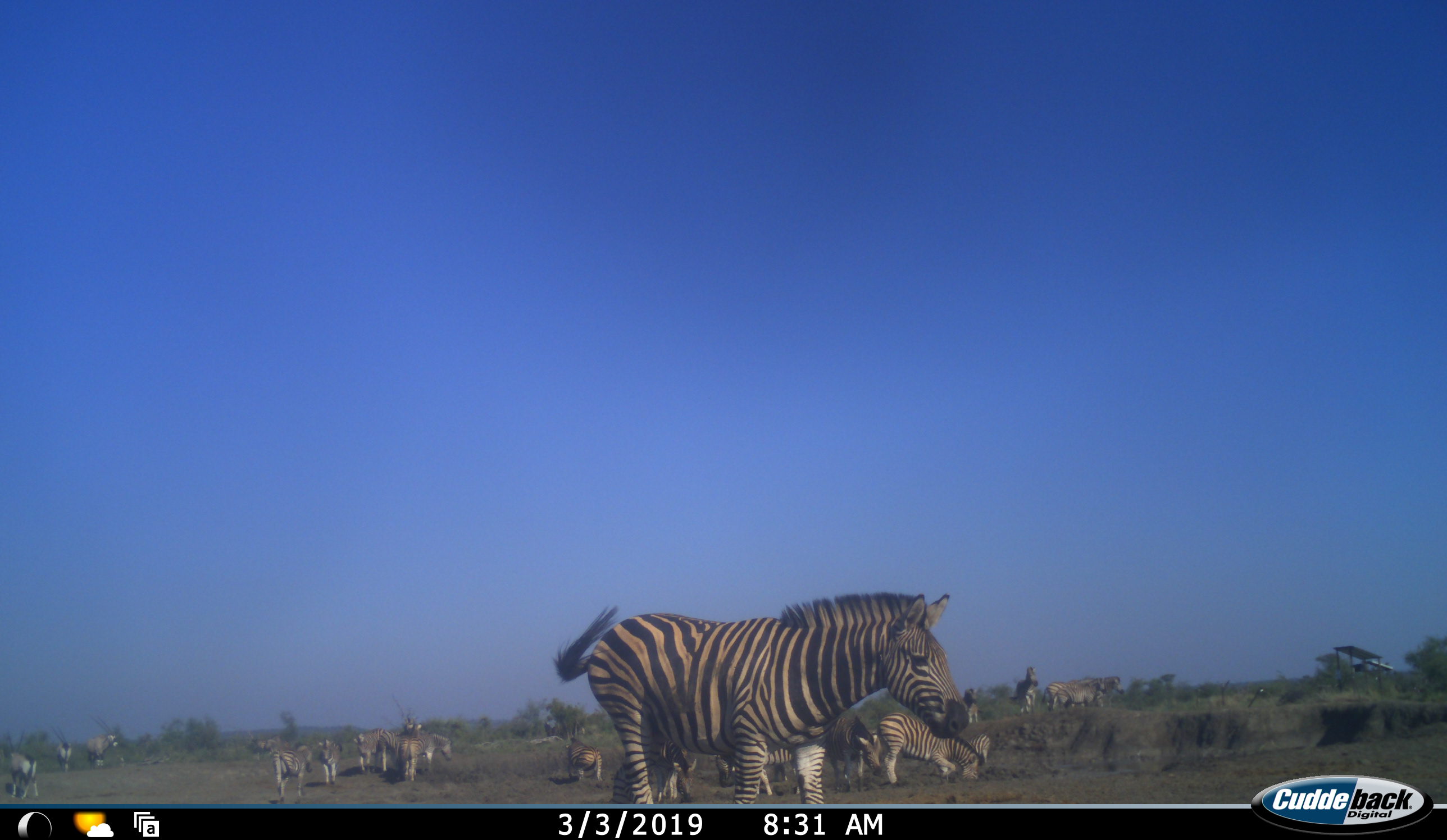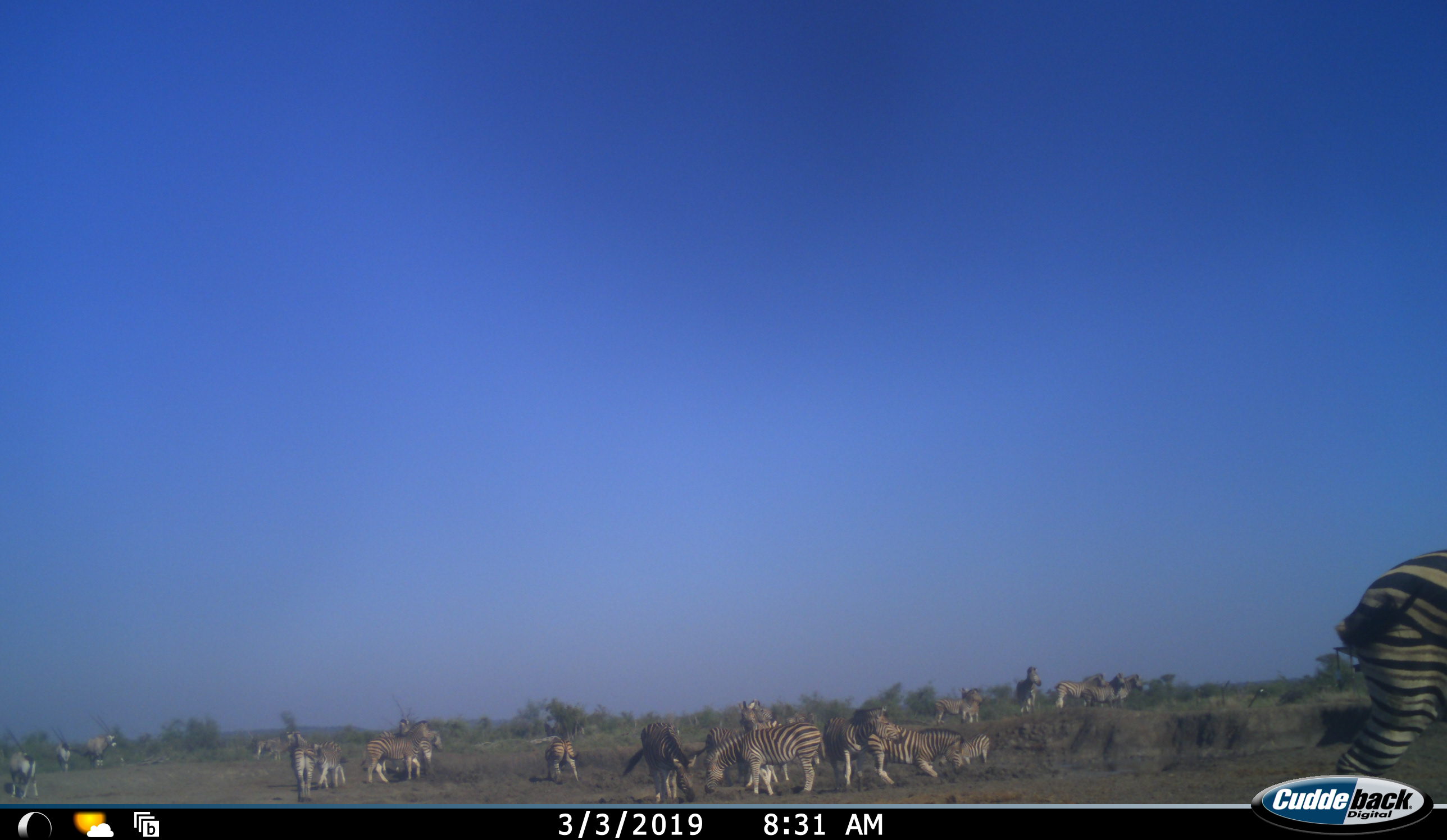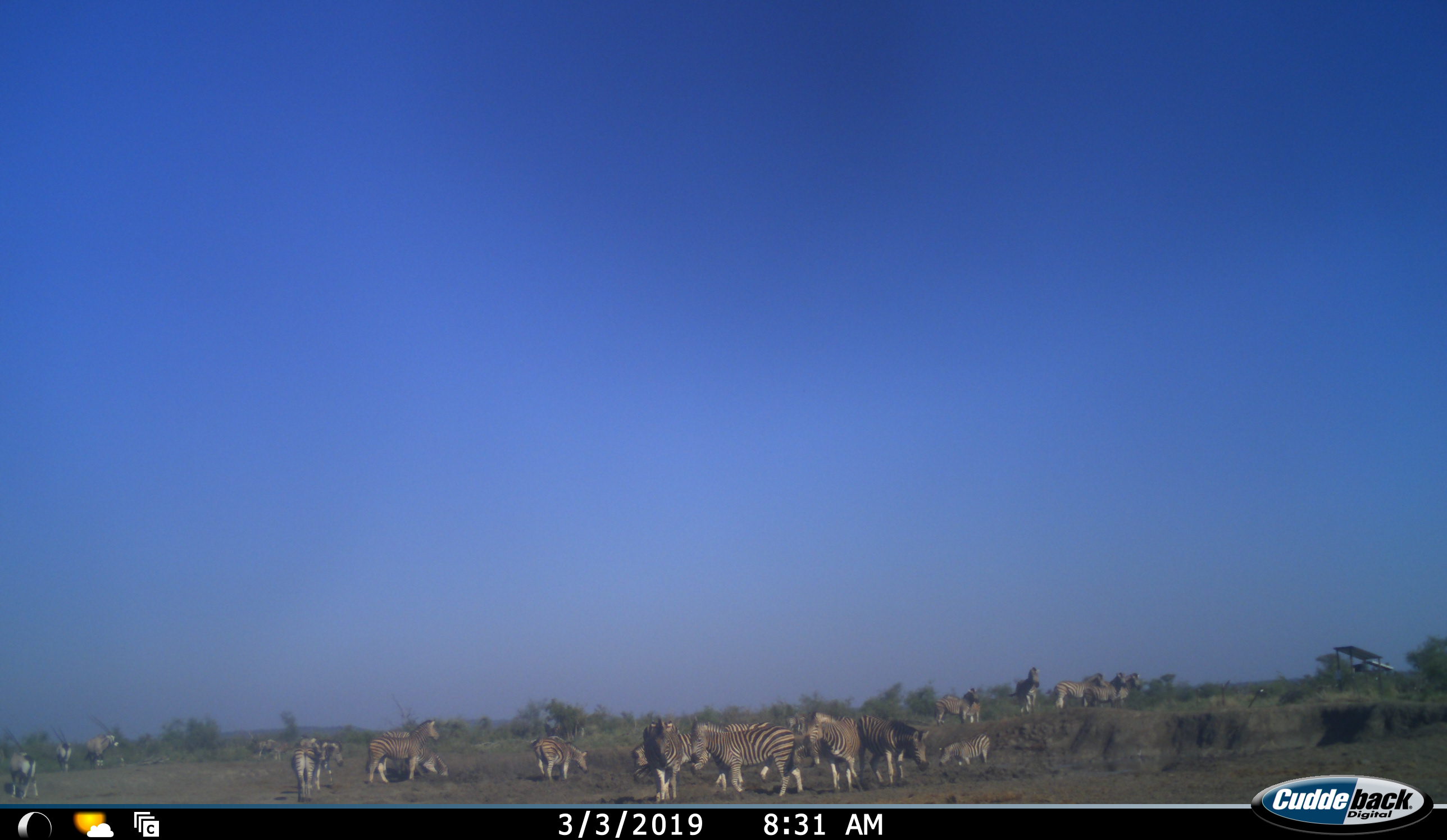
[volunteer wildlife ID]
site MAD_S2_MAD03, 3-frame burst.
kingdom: Animalia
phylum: Chordata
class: Mammalia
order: Perissodactyla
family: Equidae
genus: Equus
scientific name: Equus quagga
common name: plains zebra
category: zebraplains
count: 11-50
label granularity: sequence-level